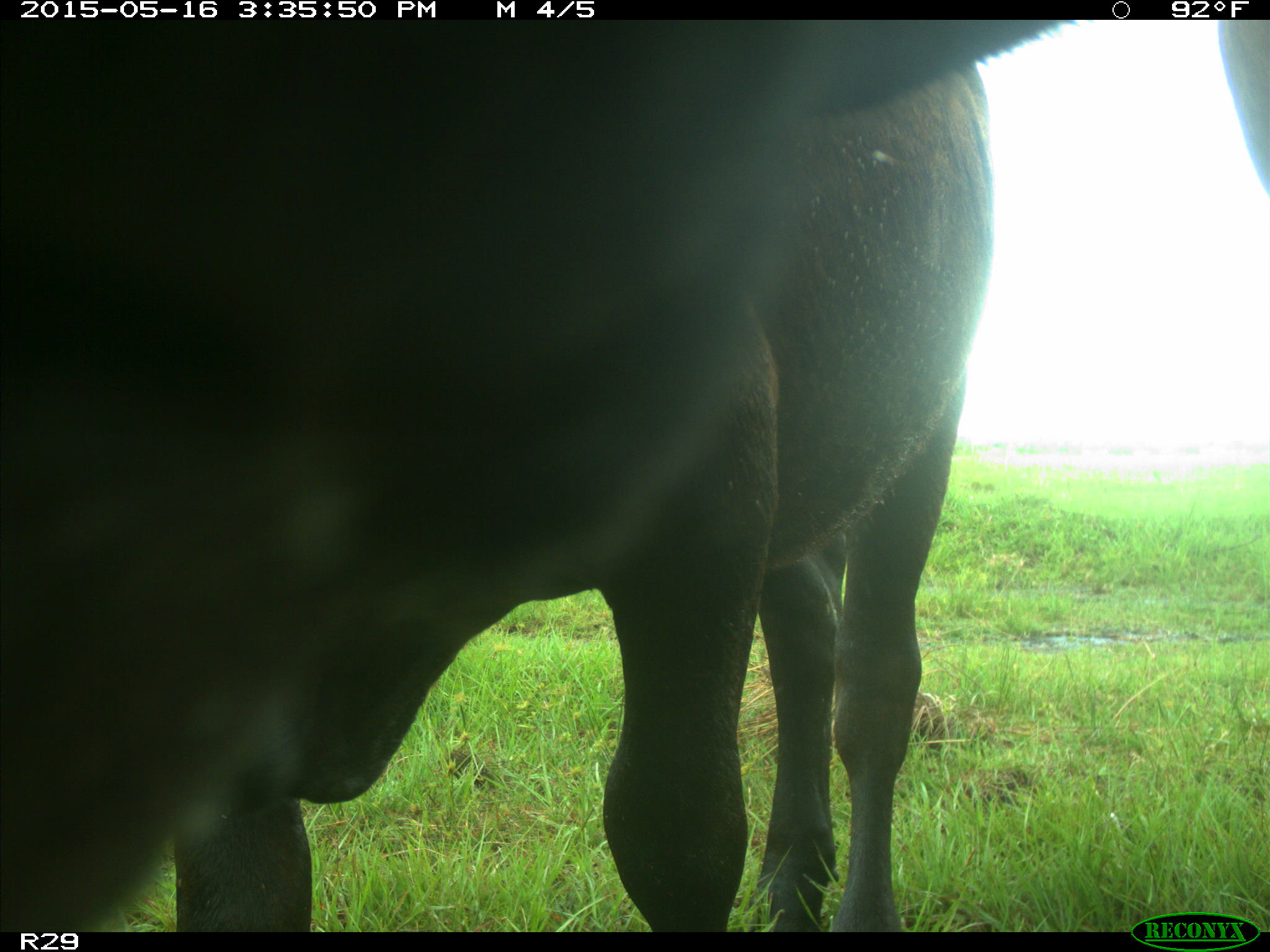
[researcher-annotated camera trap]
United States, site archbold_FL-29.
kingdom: Animalia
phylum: Chordata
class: Mammalia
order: Artiodactyla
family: Bovidae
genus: Bos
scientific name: Bos taurus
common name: domestic cow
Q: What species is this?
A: Bos taurus (domestic cow).